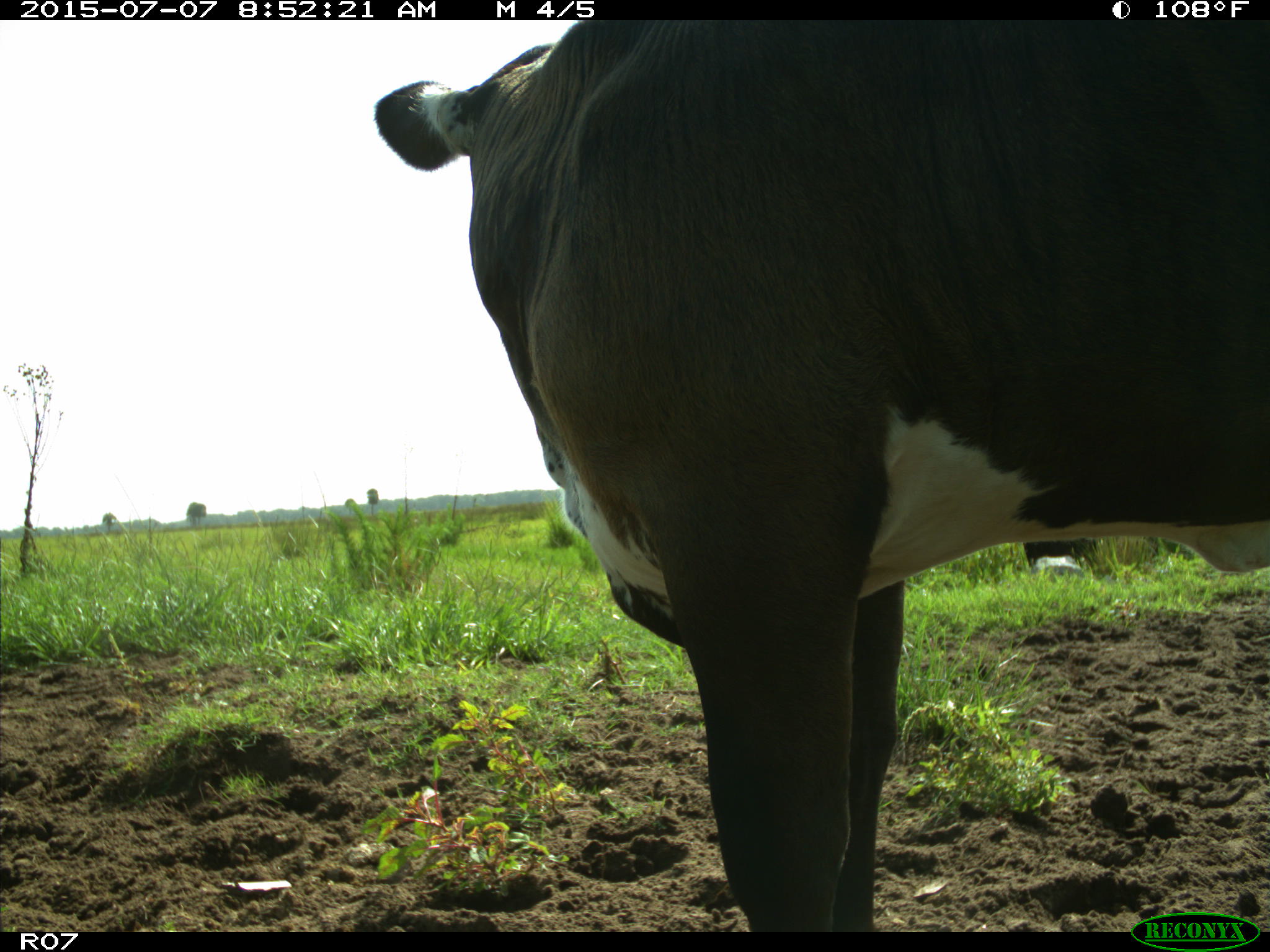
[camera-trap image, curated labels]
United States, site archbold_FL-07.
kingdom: Animalia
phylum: Chordata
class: Mammalia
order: Artiodactyla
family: Bovidae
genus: Bos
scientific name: Bos taurus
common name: domestic cow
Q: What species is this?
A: Bos taurus (domestic cow).